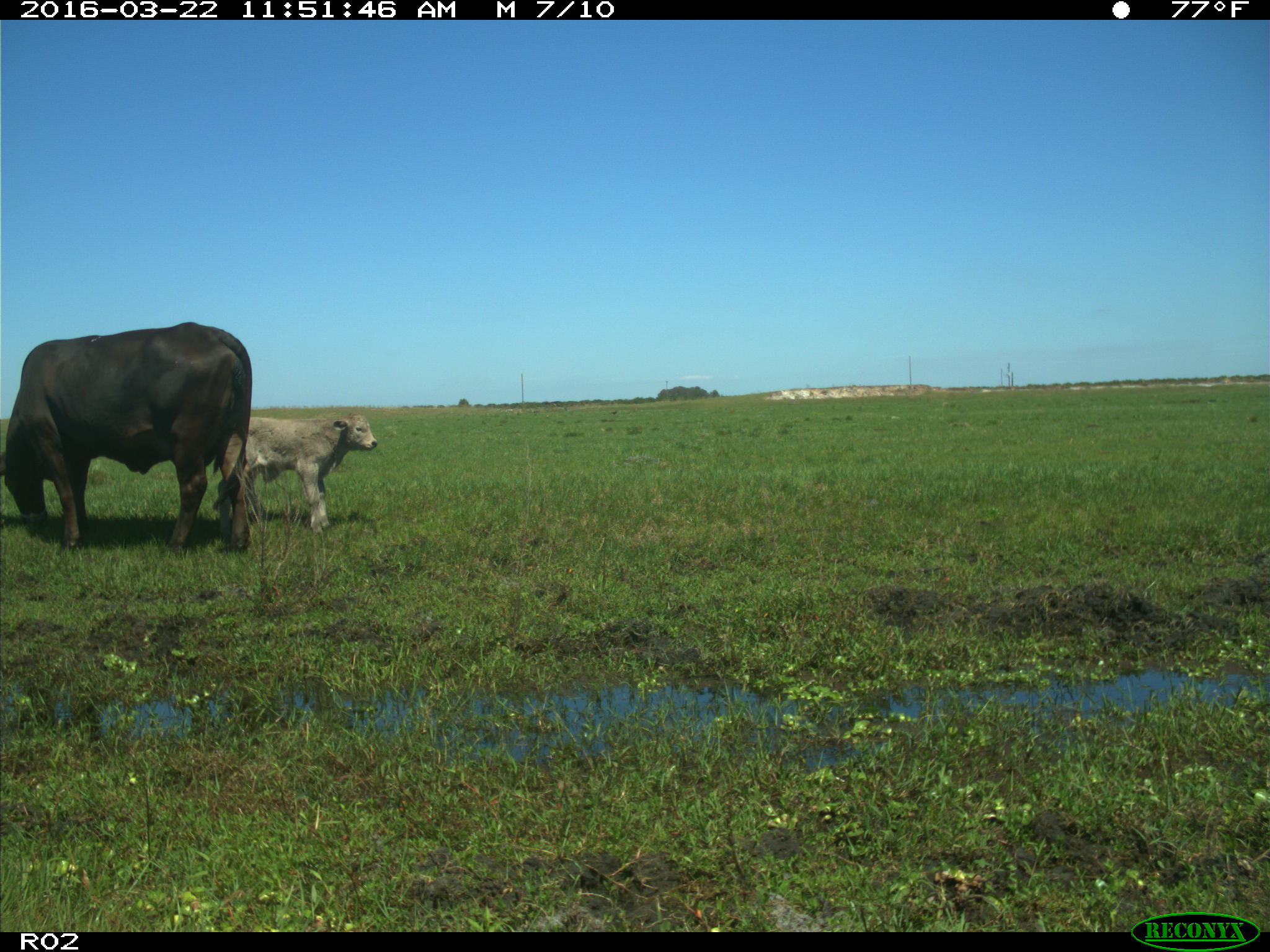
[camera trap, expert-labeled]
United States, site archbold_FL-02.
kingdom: Animalia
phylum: Chordata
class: Mammalia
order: Artiodactyla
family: Bovidae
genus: Bos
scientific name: Bos taurus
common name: domestic cow